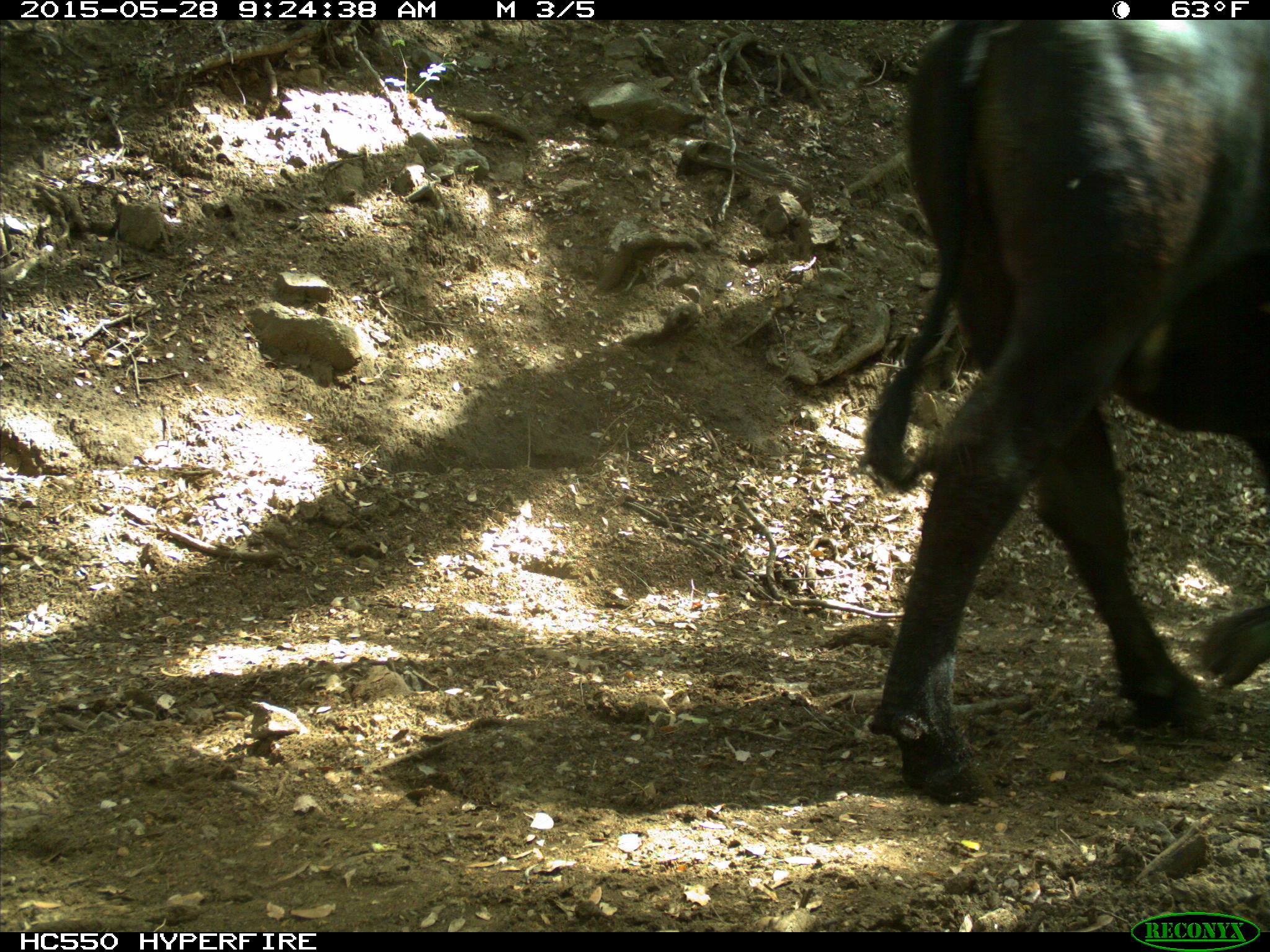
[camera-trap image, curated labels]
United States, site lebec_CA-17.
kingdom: Animalia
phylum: Chordata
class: Mammalia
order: Artiodactyla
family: Bovidae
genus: Bos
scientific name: Bos taurus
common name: domestic cow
Bos taurus (domestic cow).